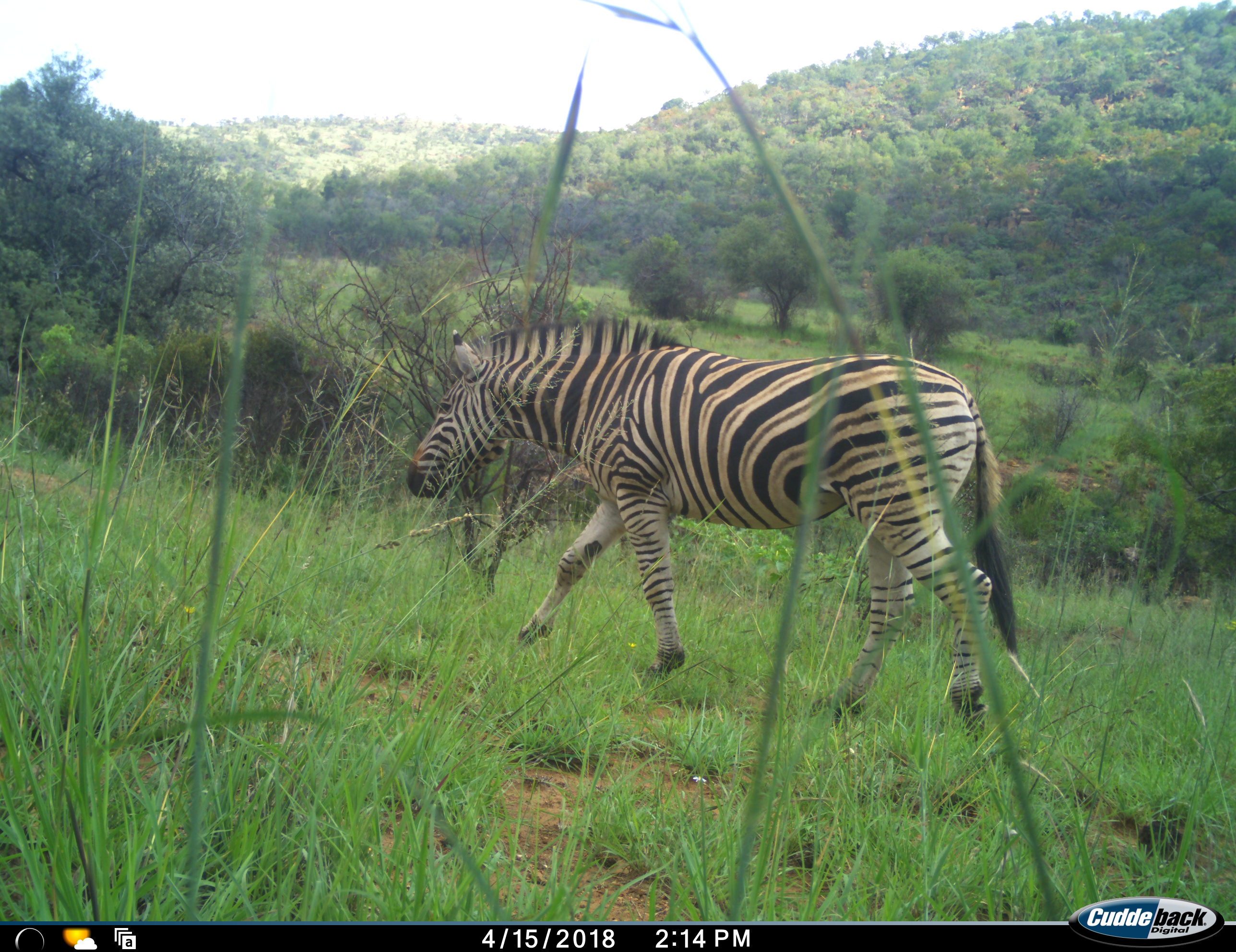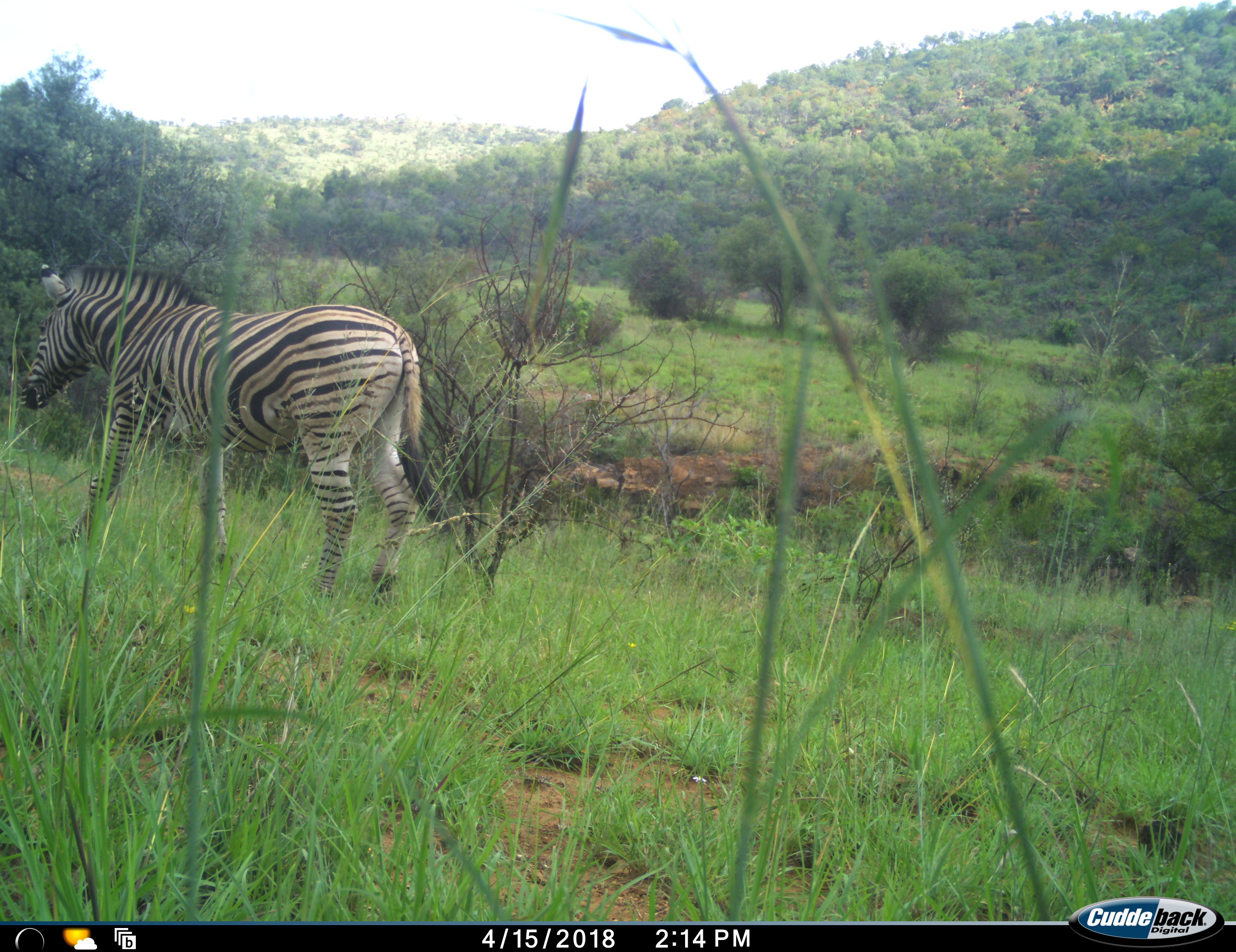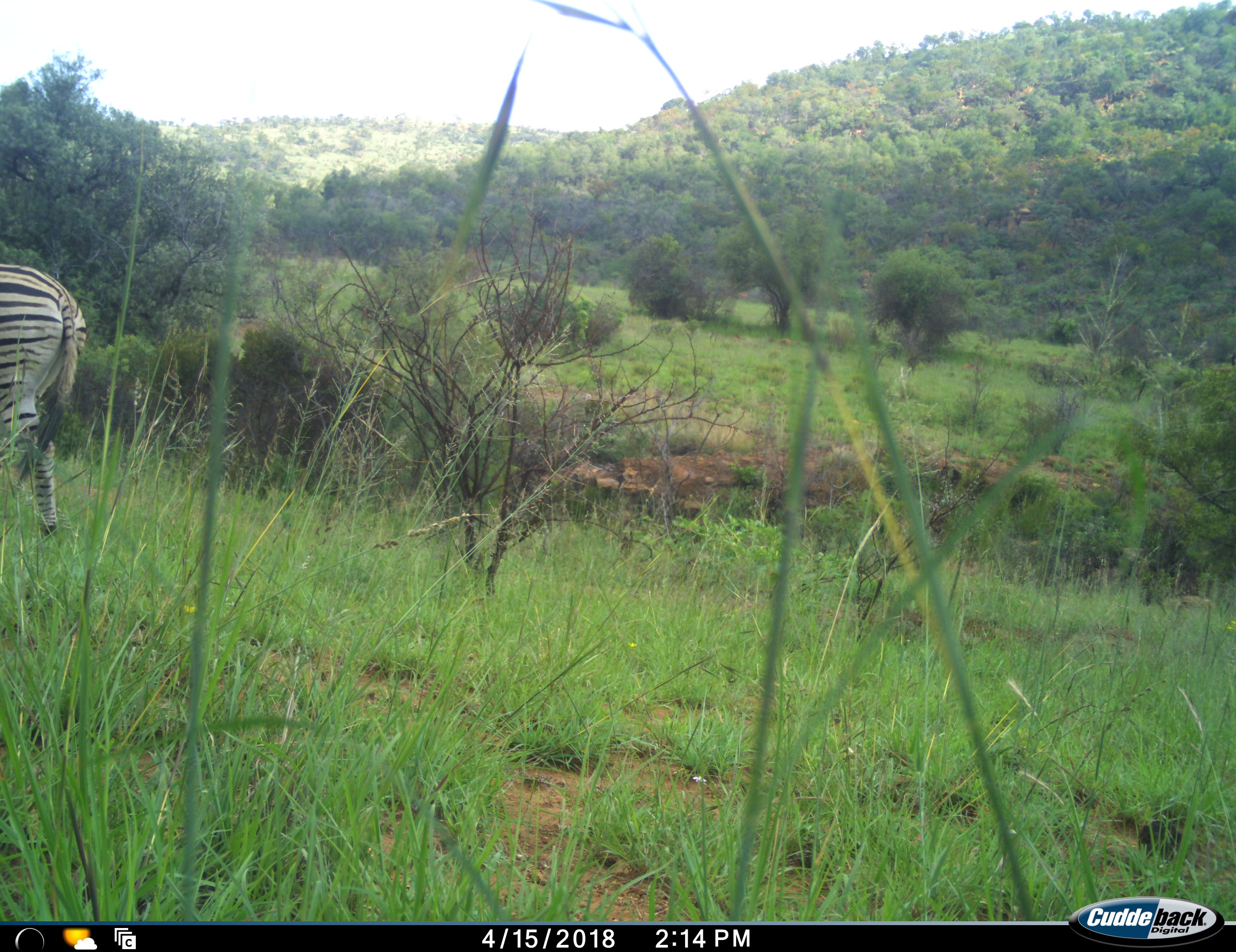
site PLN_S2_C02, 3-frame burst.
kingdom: Animalia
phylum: Chordata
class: Mammalia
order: Perissodactyla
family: Equidae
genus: Equus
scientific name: Equus quagga burchellii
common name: burchell's zebra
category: zebraburchells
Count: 1.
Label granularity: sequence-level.